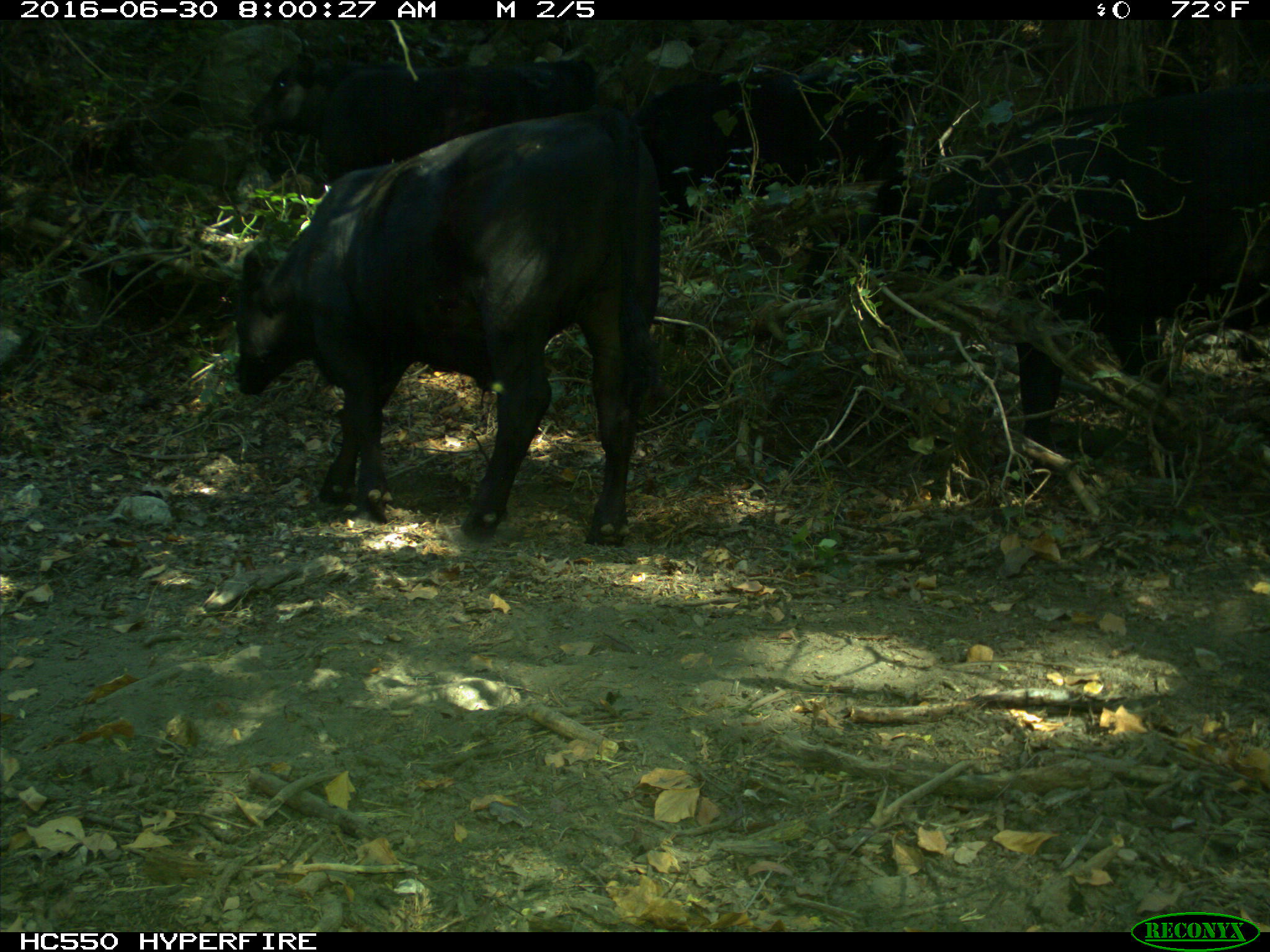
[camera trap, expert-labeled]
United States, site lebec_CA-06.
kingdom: Animalia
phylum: Chordata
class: Mammalia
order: Artiodactyla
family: Bovidae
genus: Bos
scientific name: Bos taurus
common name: domestic cow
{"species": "Bos taurus (domestic cow)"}